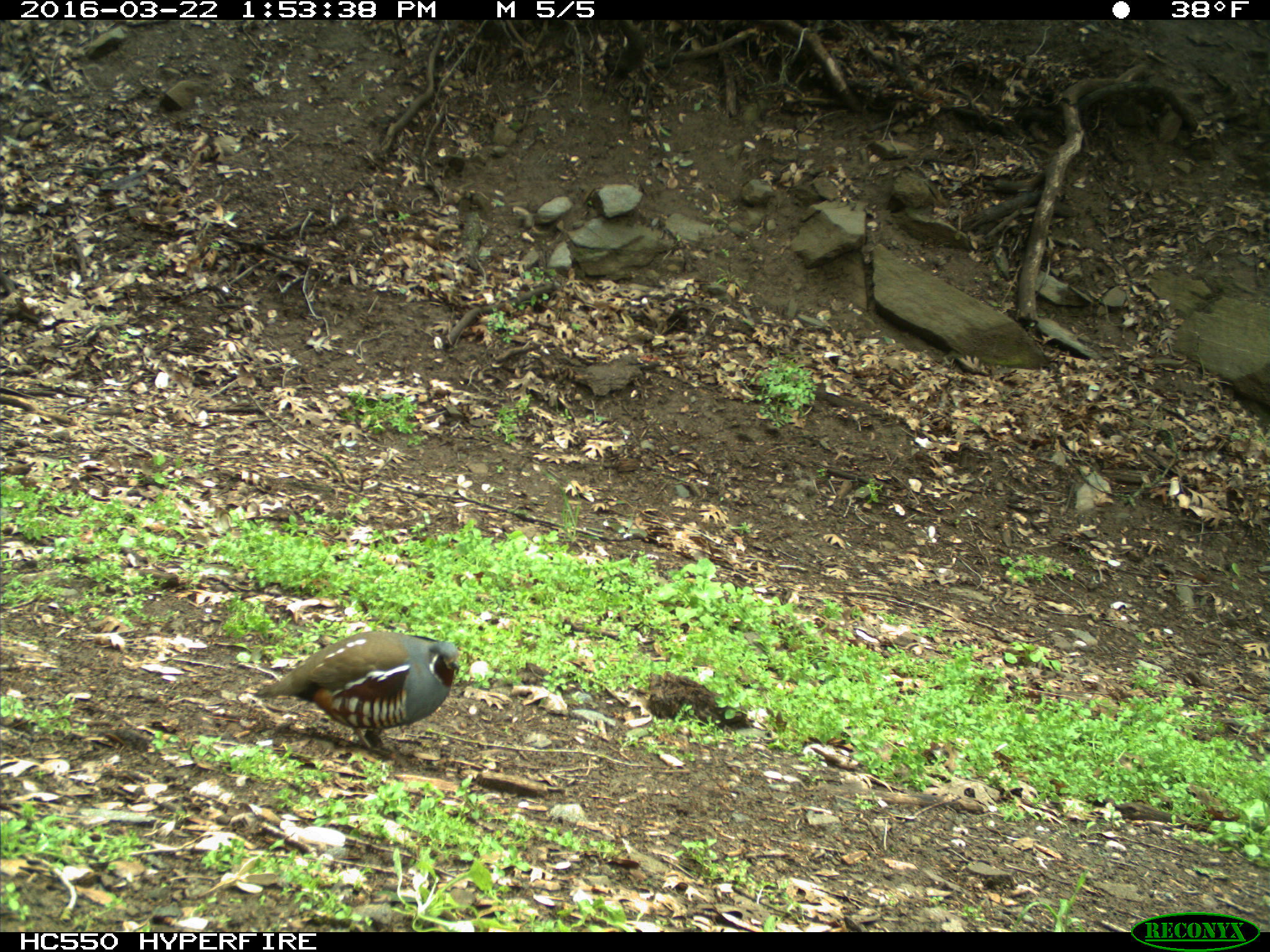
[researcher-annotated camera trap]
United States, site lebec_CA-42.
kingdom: Animalia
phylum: Chordata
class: Aves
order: Galliformes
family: Odontophoridae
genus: Callipepla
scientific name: Callipepla californica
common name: california quail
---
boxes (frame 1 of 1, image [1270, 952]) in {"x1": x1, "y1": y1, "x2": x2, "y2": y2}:
animal: {"x1": 253, "y1": 628, "x2": 463, "y2": 760}